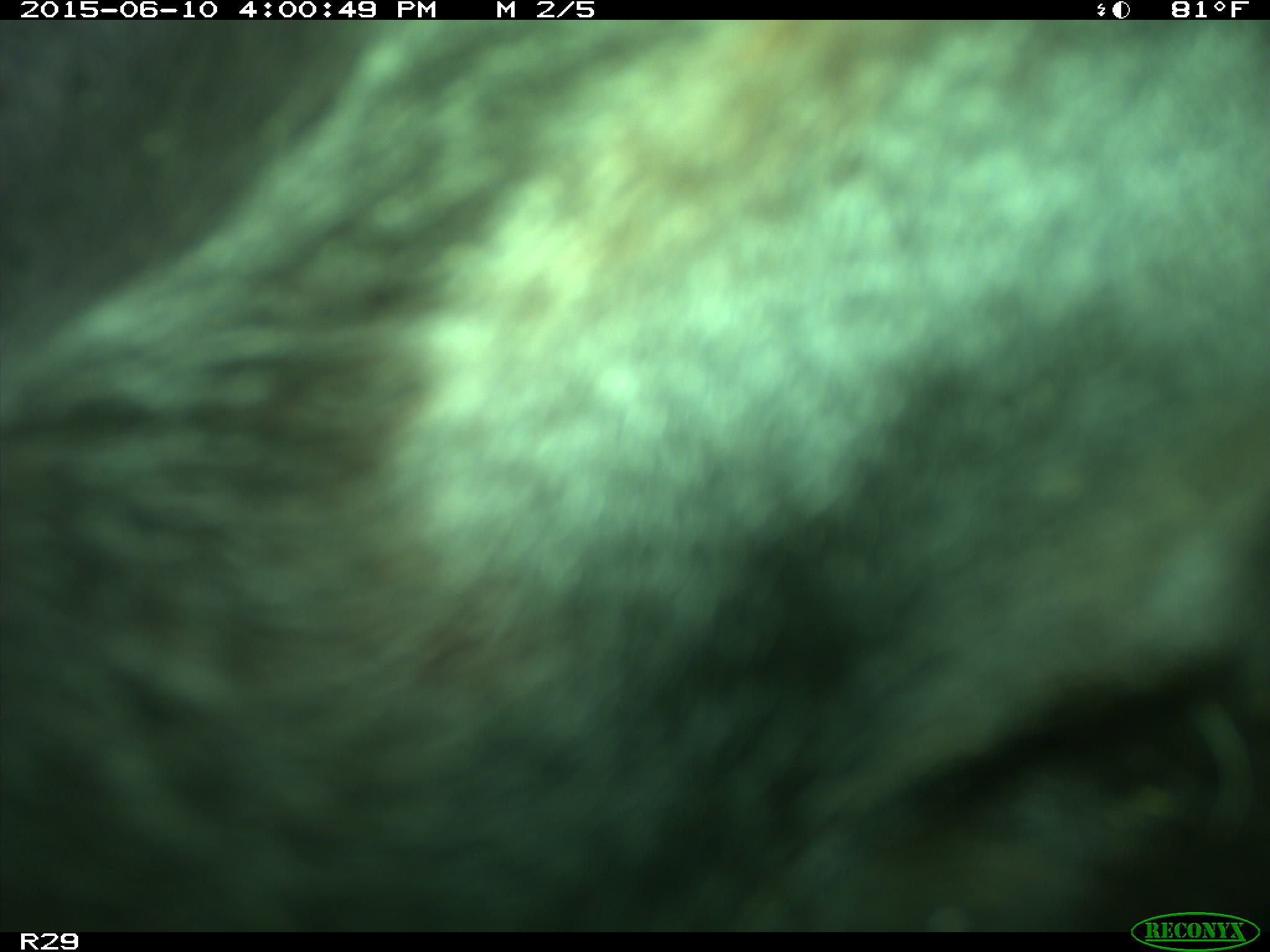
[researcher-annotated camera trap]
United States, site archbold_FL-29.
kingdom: Animalia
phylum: Chordata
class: Mammalia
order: Artiodactyla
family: Bovidae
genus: Bos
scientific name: Bos taurus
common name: domestic cow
Bos taurus (domestic cow).